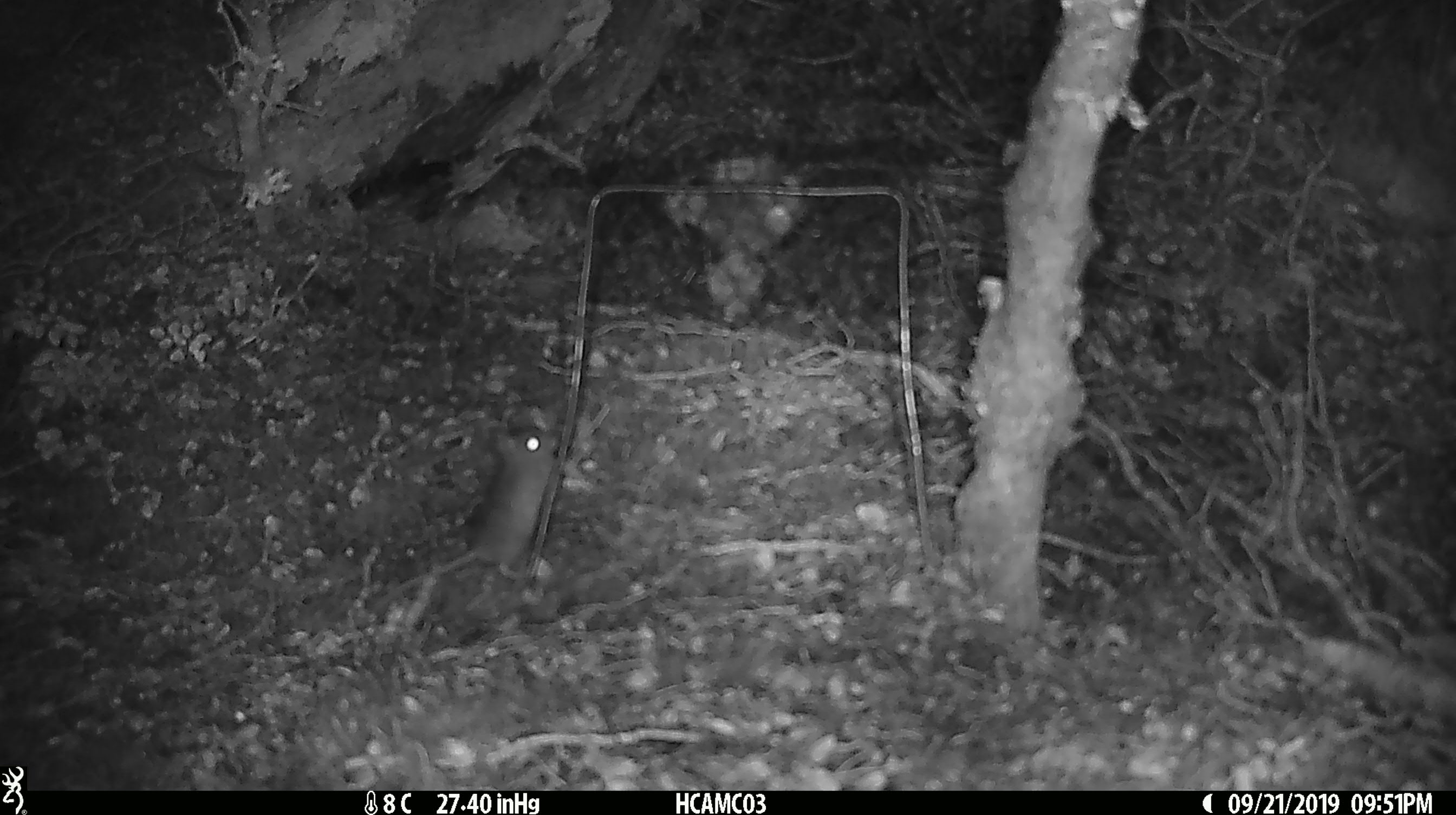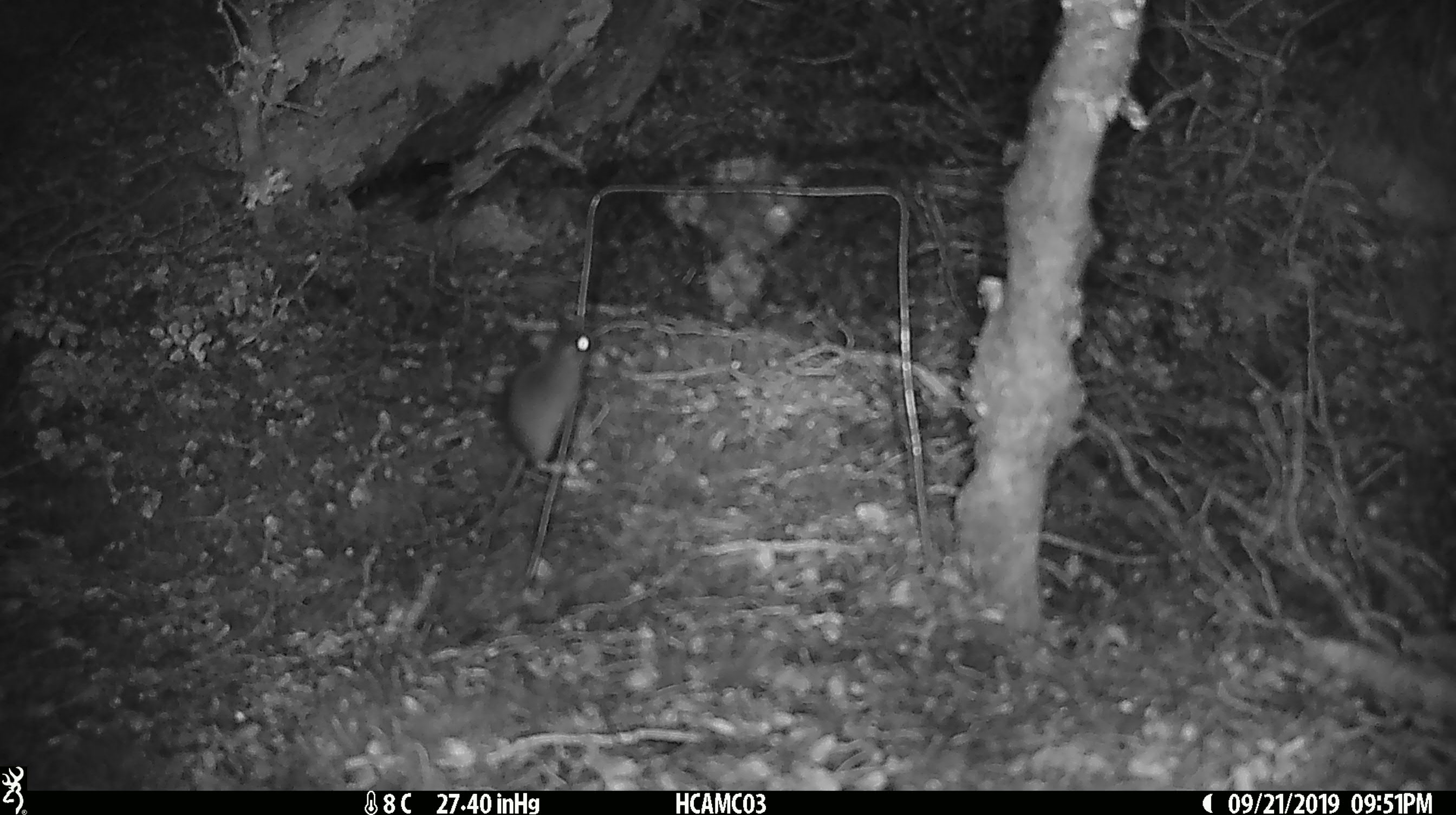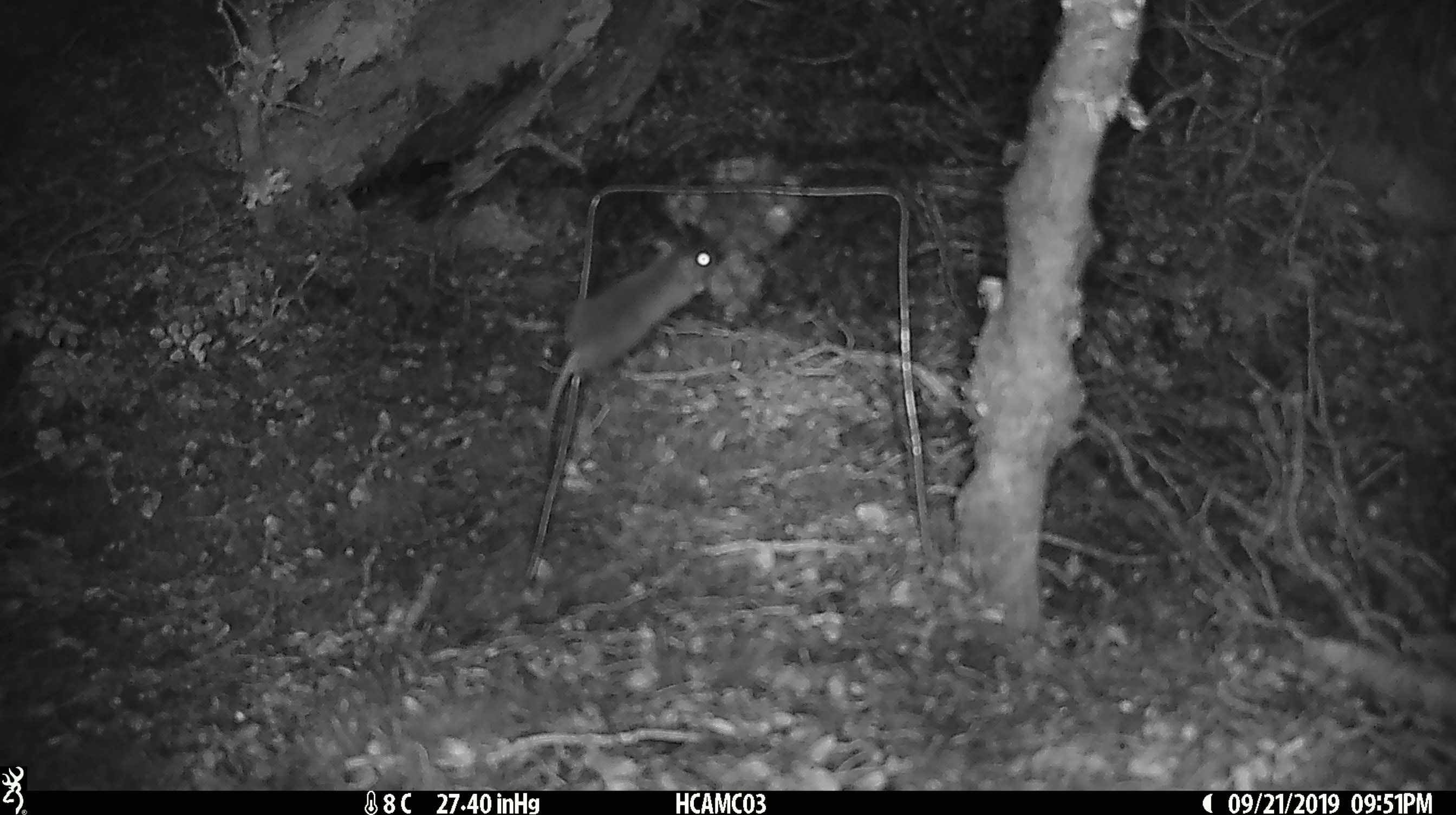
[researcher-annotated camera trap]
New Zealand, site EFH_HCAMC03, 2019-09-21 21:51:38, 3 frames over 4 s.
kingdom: Animalia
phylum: Chordata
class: Mammalia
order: Rodentia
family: Muridae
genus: Mus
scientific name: Mus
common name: mouse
Mouse (Mus).